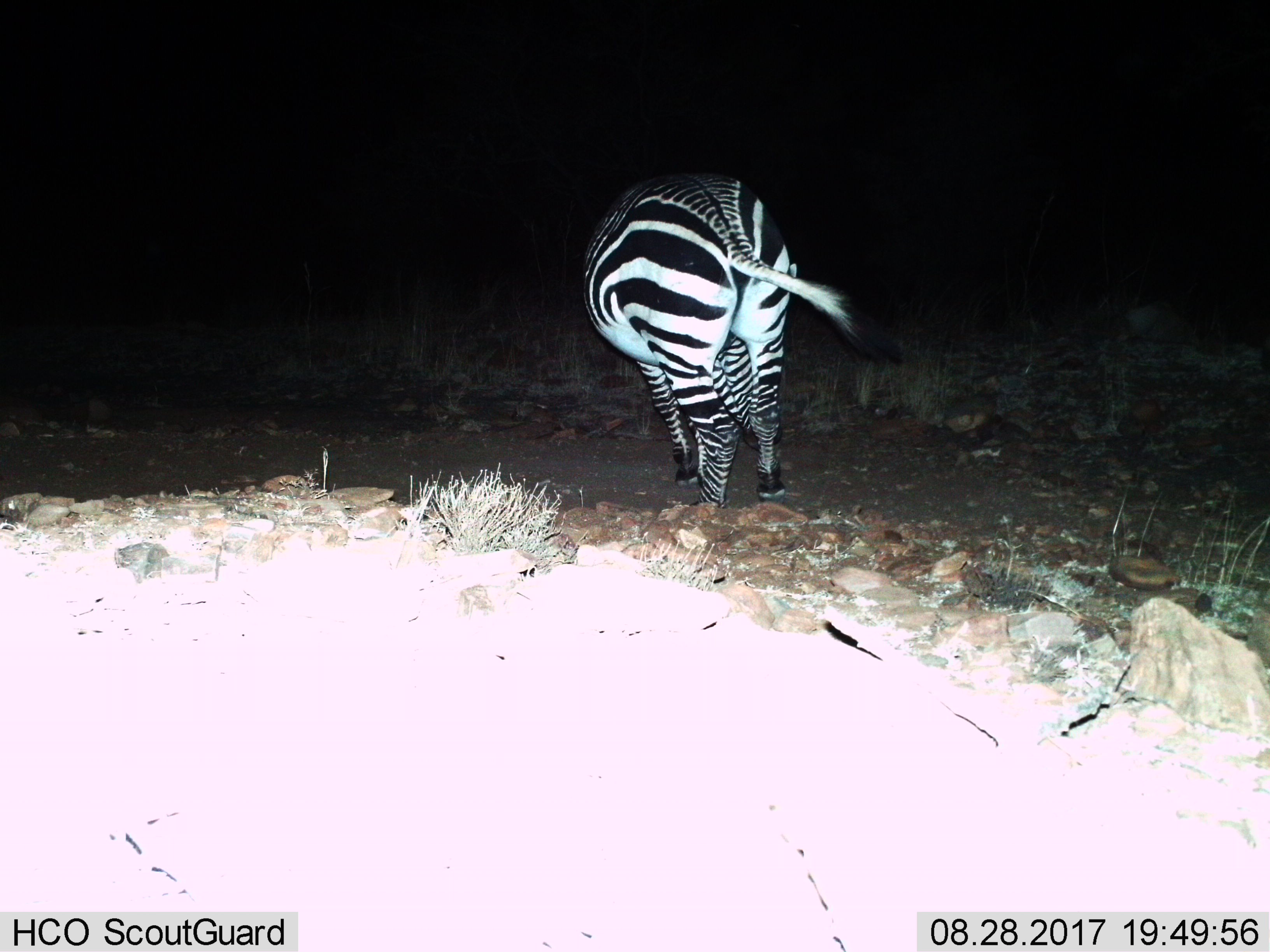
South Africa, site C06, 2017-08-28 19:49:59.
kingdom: Animalia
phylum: Chordata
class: Mammalia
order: Perissodactyla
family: Equidae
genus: Equus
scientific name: Equus zebra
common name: mountain zebra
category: zebramountain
Zebramountain (mountain zebra) (Equus zebra), count 1. Behavior (volunteer vote fractions): standing 38%, resting 0%, moving 38%, interacting 0%. Young present (vote fraction): 0%. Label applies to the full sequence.